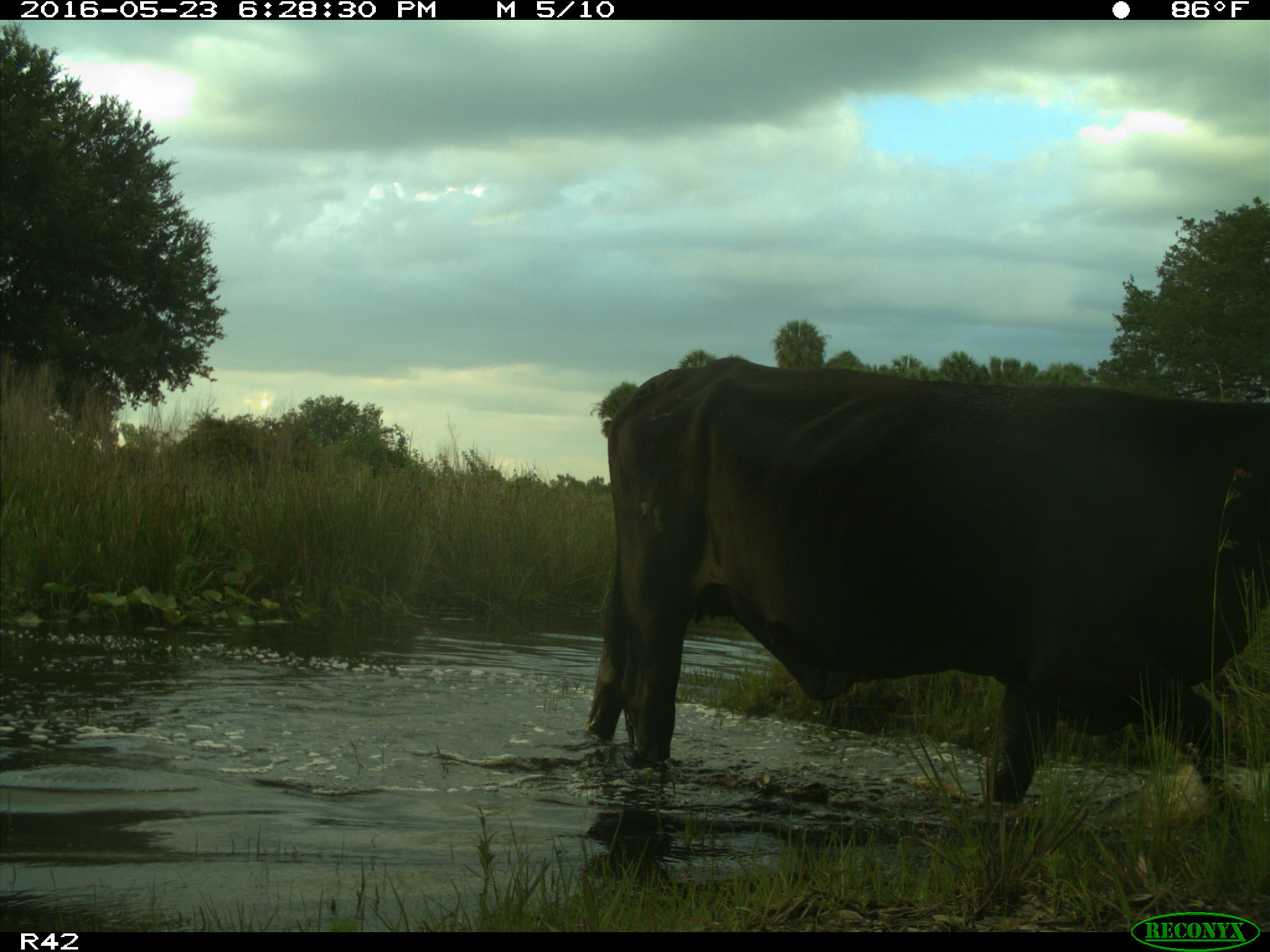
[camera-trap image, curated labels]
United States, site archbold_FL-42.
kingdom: Animalia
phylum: Chordata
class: Mammalia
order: Artiodactyla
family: Bovidae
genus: Bos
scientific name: Bos taurus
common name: domestic cow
Bos taurus (domestic cow).